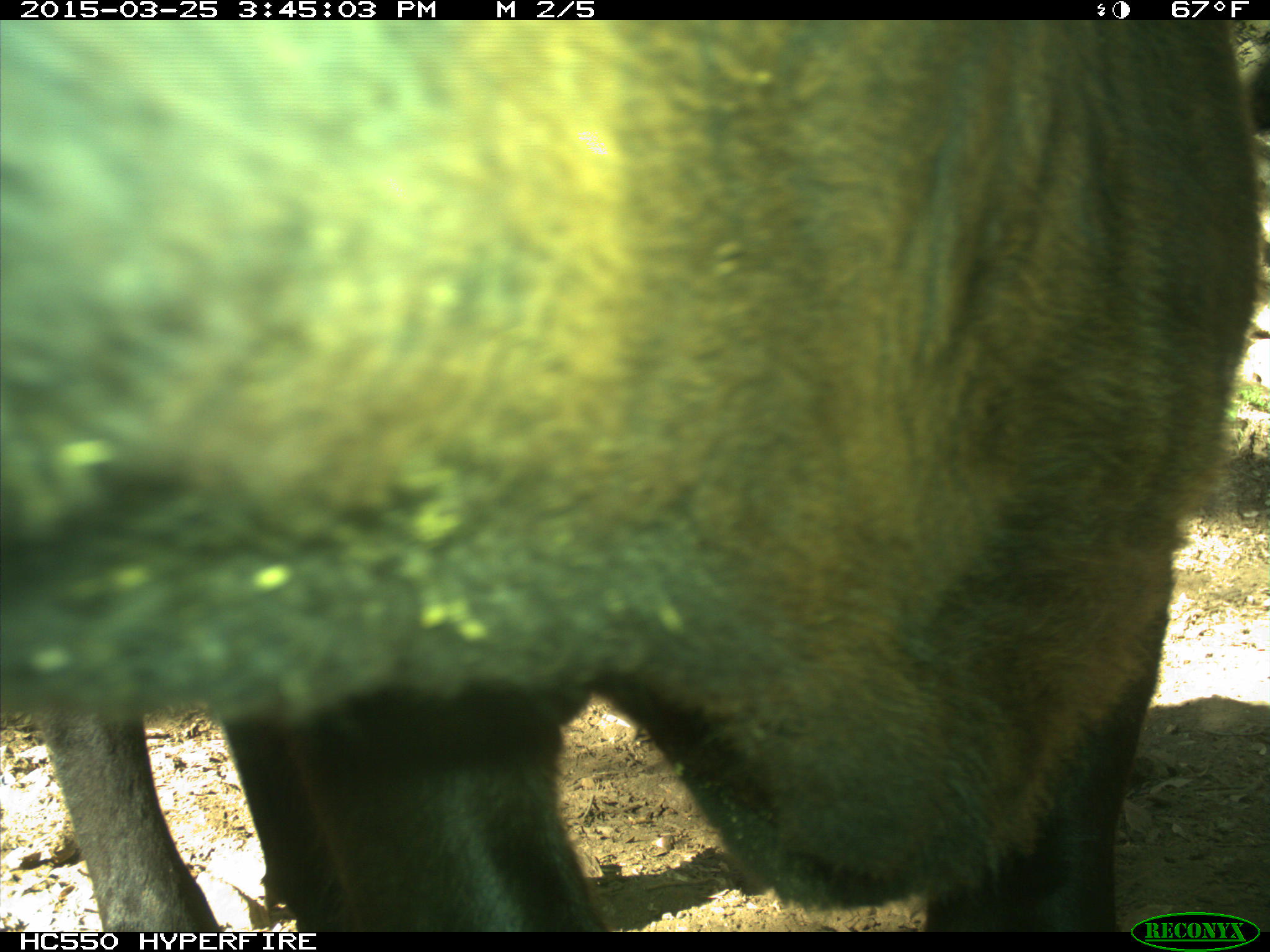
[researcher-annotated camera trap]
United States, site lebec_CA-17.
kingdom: Animalia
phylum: Chordata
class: Mammalia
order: Artiodactyla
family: Bovidae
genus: Bos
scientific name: Bos taurus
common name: domestic cow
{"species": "Bos taurus (domestic cow)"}